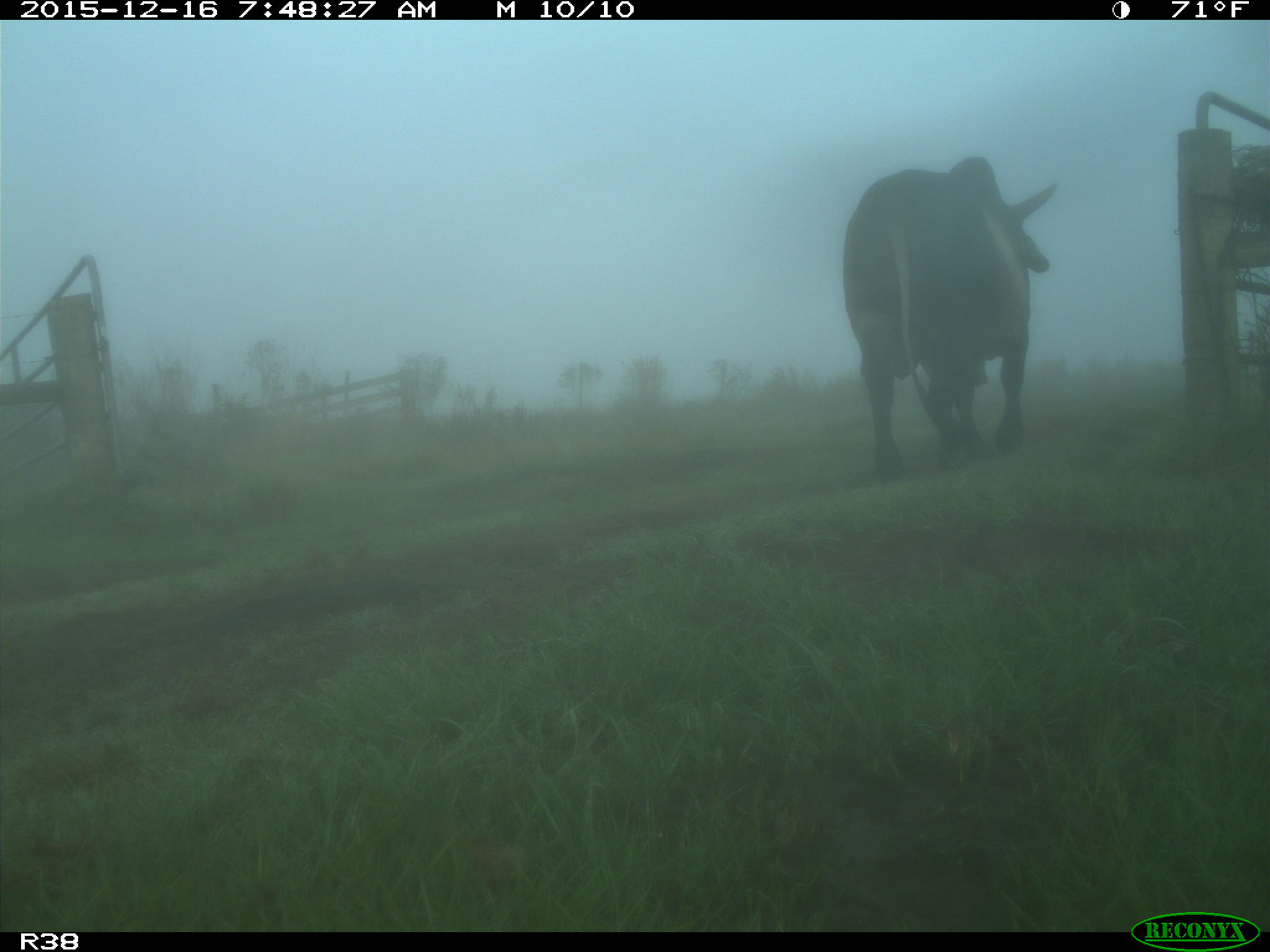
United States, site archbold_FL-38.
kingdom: Animalia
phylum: Chordata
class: Mammalia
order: Artiodactyla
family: Bovidae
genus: Bos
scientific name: Bos taurus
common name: domestic cow